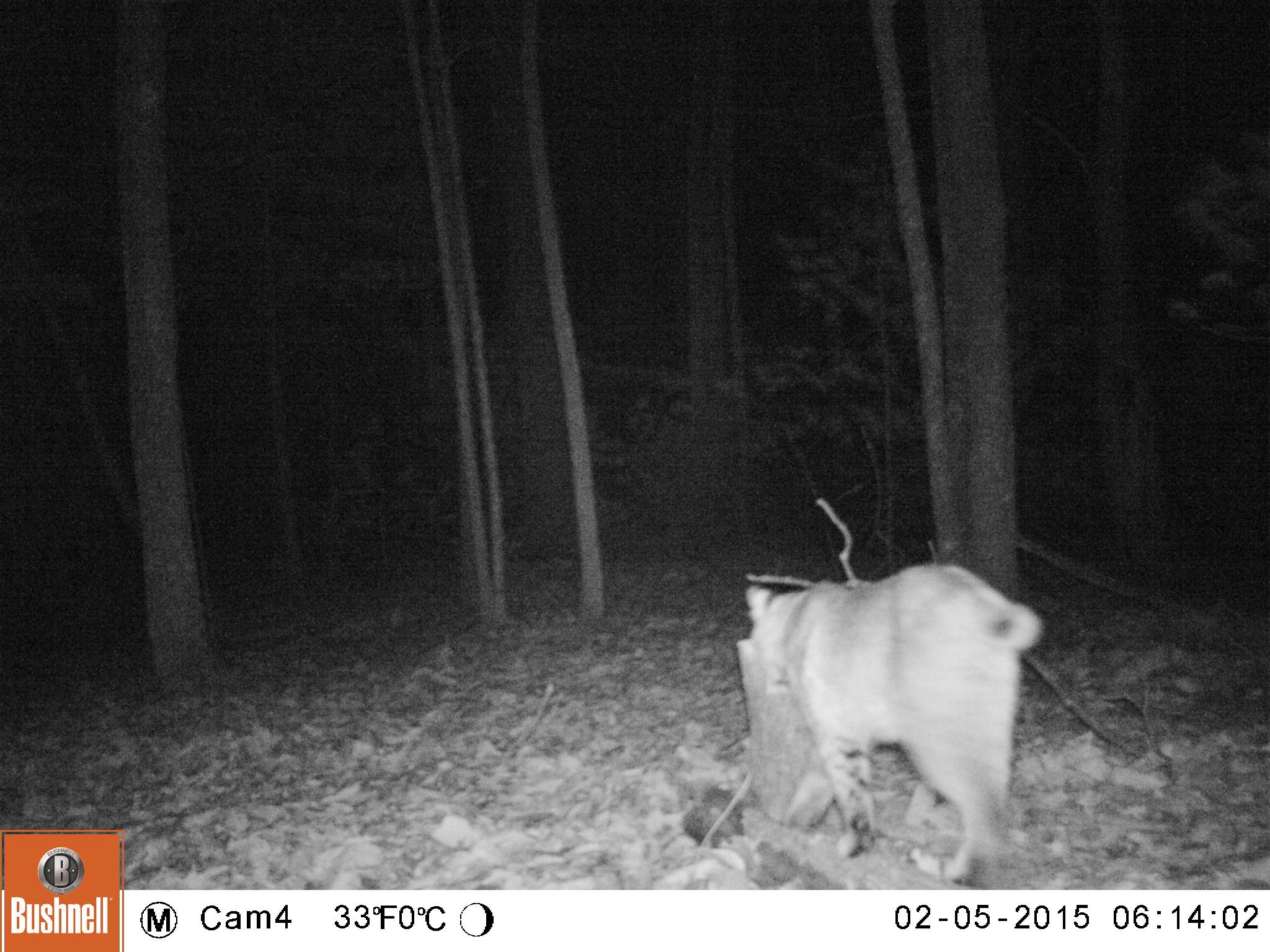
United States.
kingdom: Animalia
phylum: Chordata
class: Mammalia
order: Carnivora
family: Felidae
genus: Lynx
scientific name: Lynx rufus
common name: bobcat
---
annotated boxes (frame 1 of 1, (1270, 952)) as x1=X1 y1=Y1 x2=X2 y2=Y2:
Bobcat: x1=736 y1=542 x2=1052 y2=880